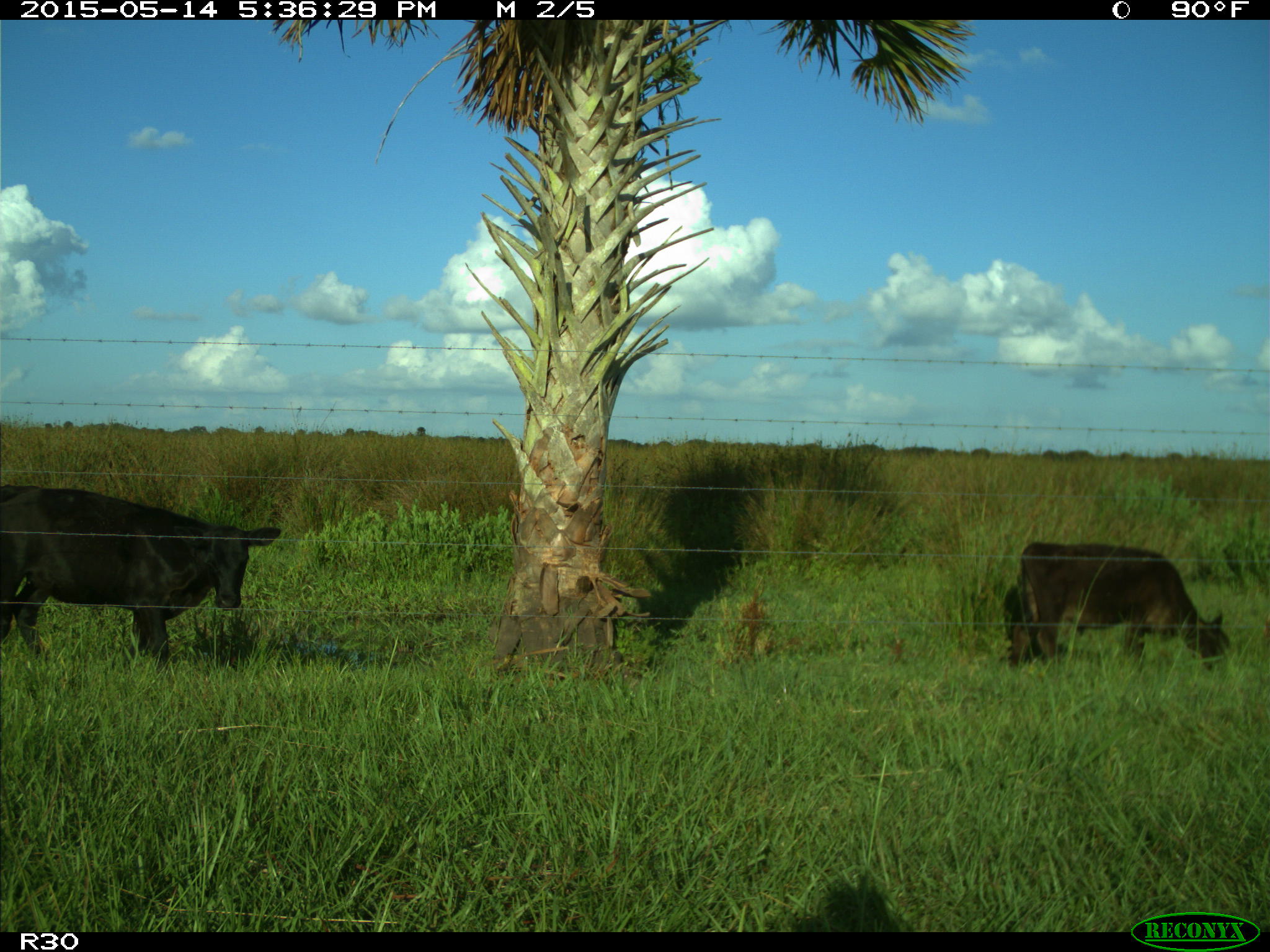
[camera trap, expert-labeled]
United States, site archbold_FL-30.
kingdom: Animalia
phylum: Chordata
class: Mammalia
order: Artiodactyla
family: Bovidae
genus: Bos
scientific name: Bos taurus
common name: domestic cow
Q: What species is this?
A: Bos taurus (domestic cow).